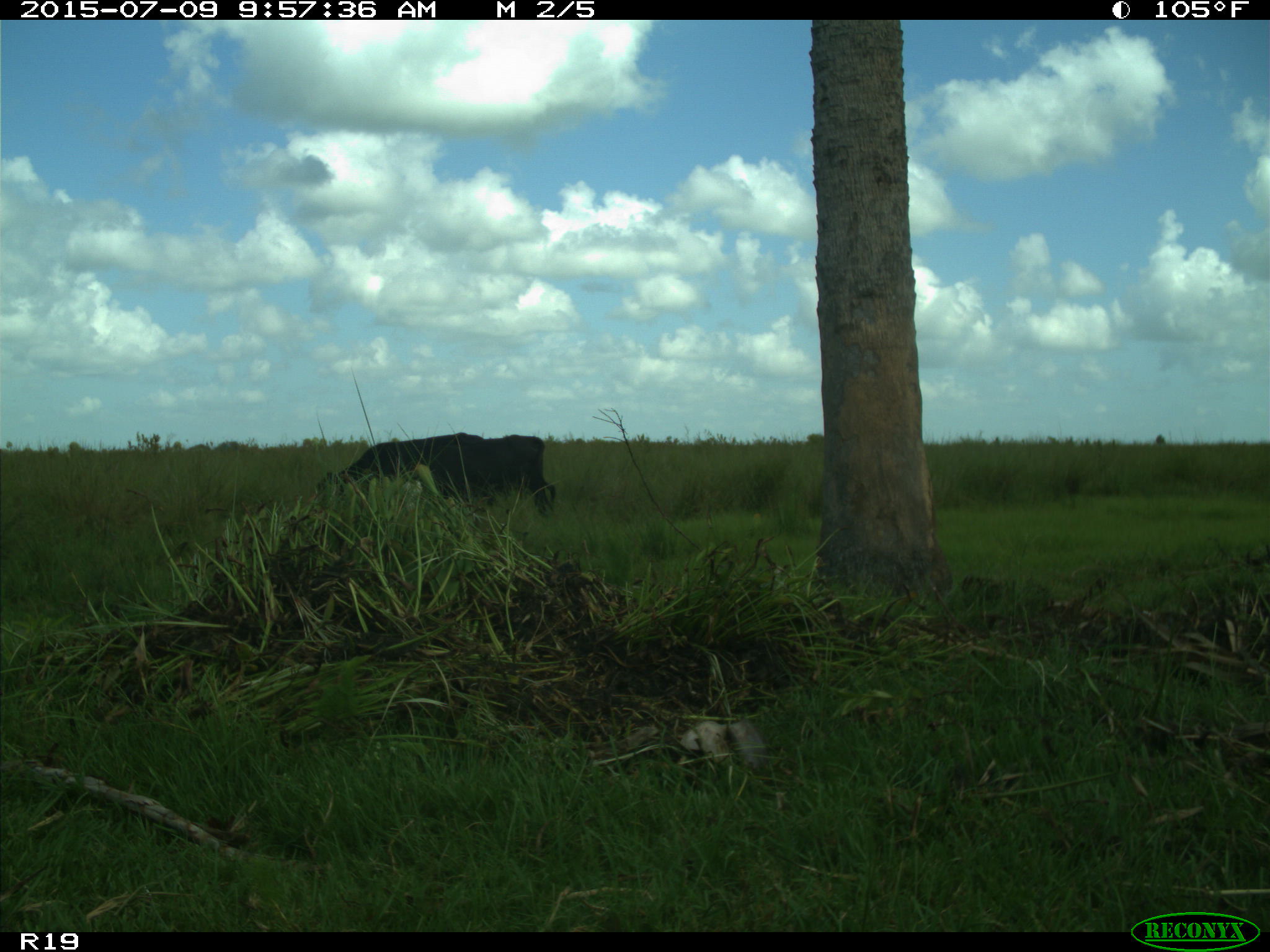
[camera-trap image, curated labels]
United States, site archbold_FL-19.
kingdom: Animalia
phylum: Chordata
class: Mammalia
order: Artiodactyla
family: Bovidae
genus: Bos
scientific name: Bos taurus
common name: domestic cow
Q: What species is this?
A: Bos taurus (domestic cow).